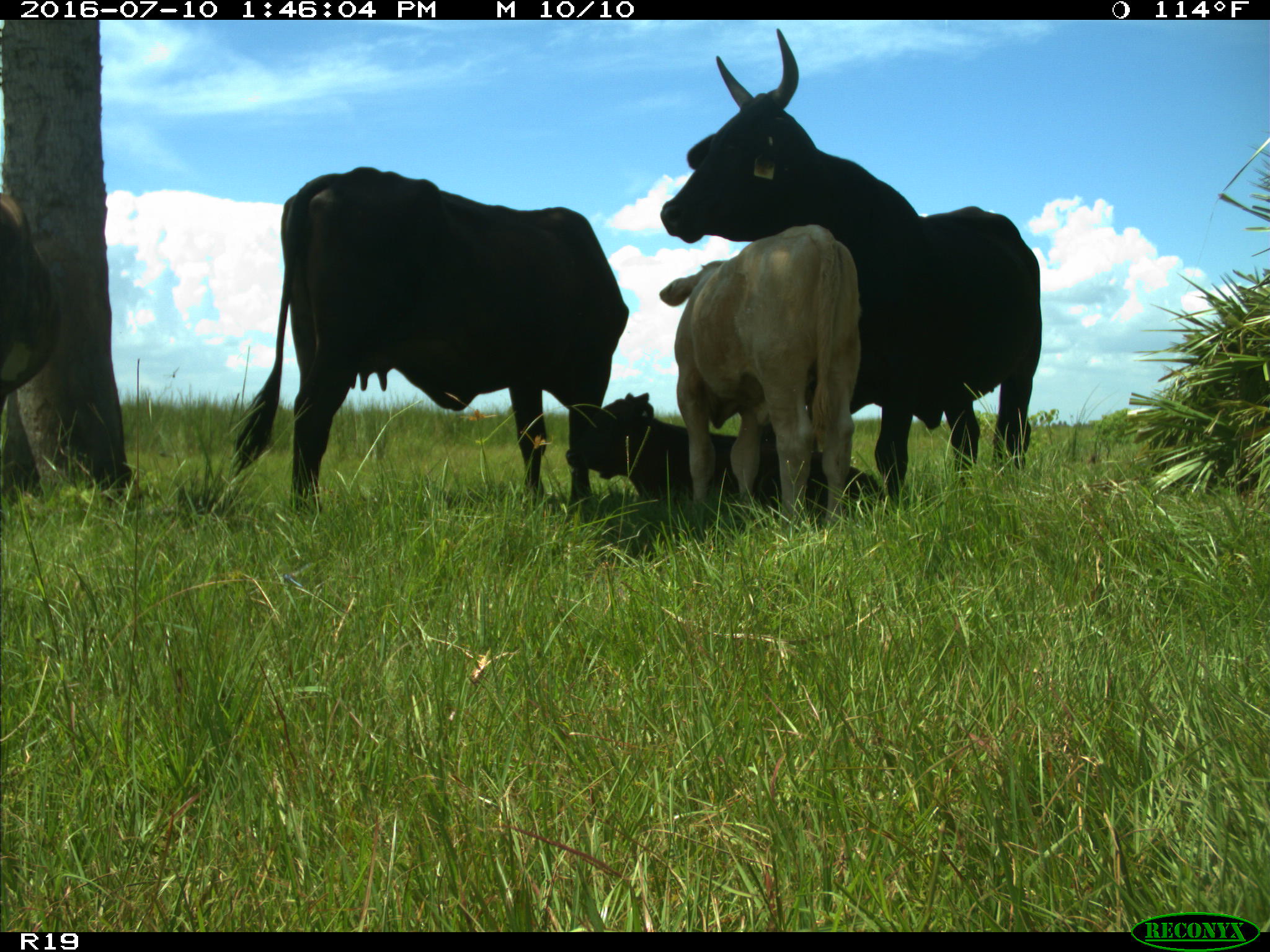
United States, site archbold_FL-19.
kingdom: Animalia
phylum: Chordata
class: Mammalia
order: Artiodactyla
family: Bovidae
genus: Bos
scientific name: Bos taurus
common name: domestic cow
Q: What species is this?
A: Bos taurus (domestic cow).